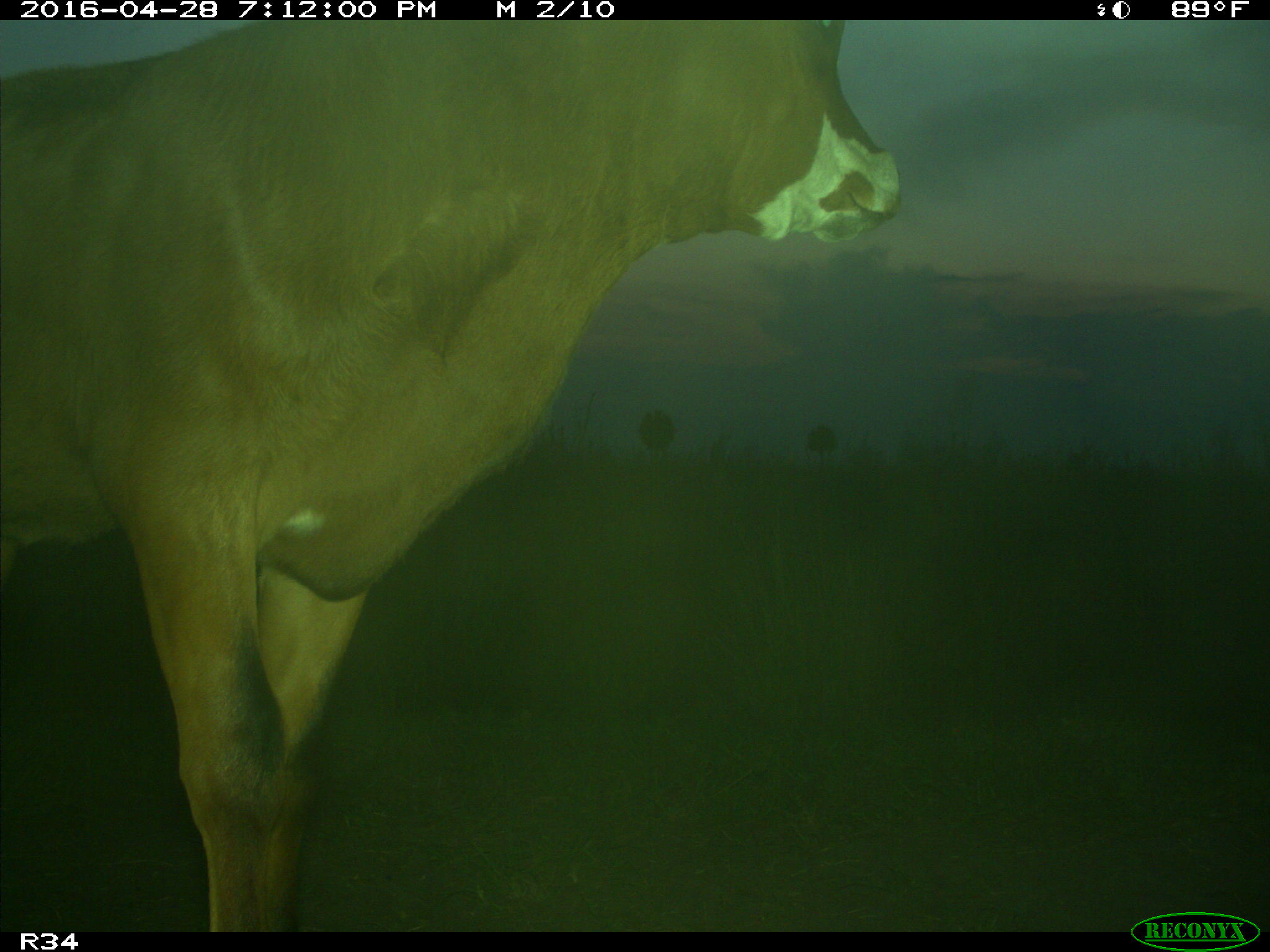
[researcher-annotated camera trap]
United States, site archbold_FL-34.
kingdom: Animalia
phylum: Chordata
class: Mammalia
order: Artiodactyla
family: Bovidae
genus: Bos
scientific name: Bos taurus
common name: domestic cow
Bos taurus (domestic cow).